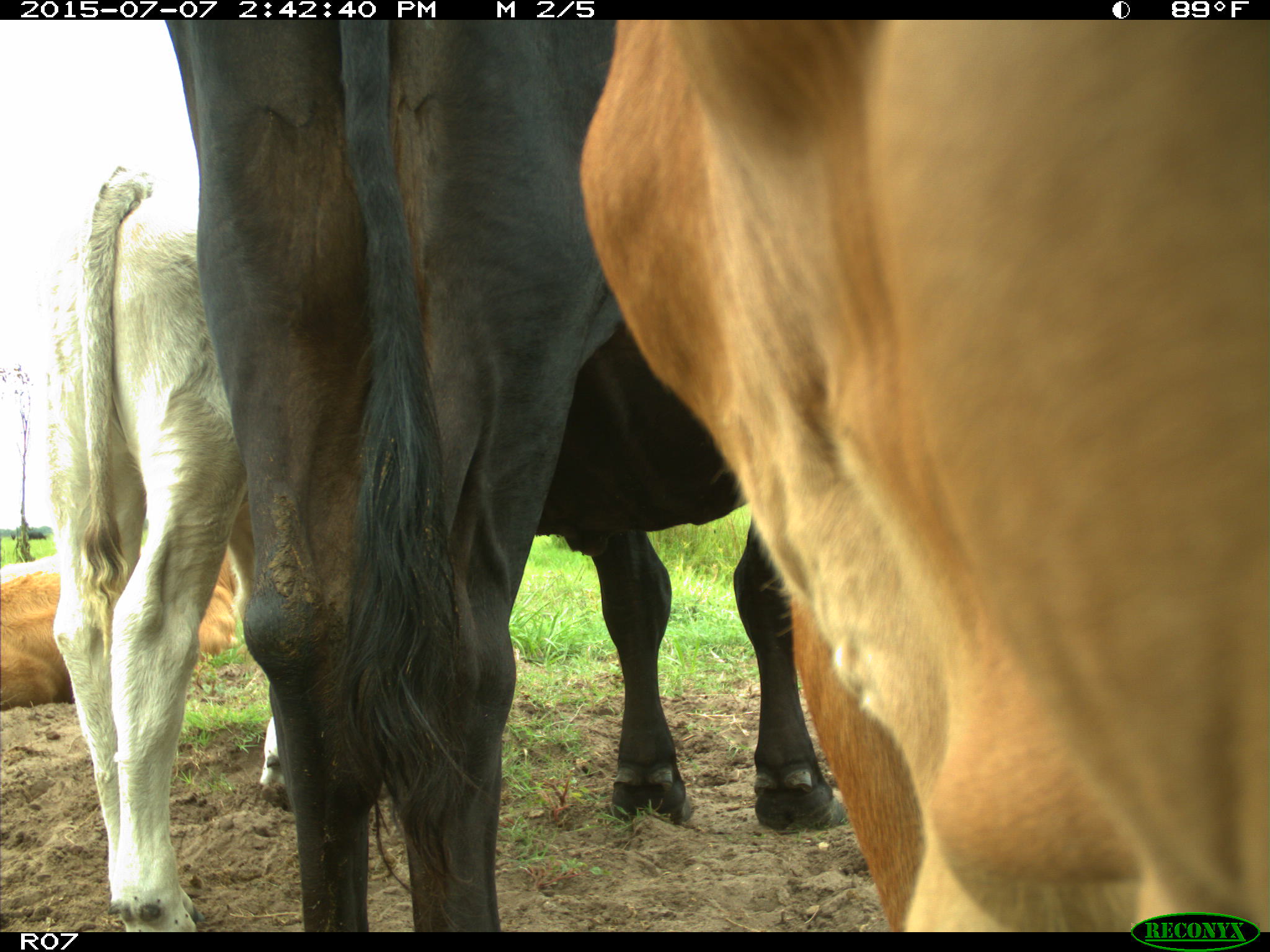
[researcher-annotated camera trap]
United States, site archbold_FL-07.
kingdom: Animalia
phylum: Chordata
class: Mammalia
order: Artiodactyla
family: Bovidae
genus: Bos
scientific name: Bos taurus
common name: domestic cow